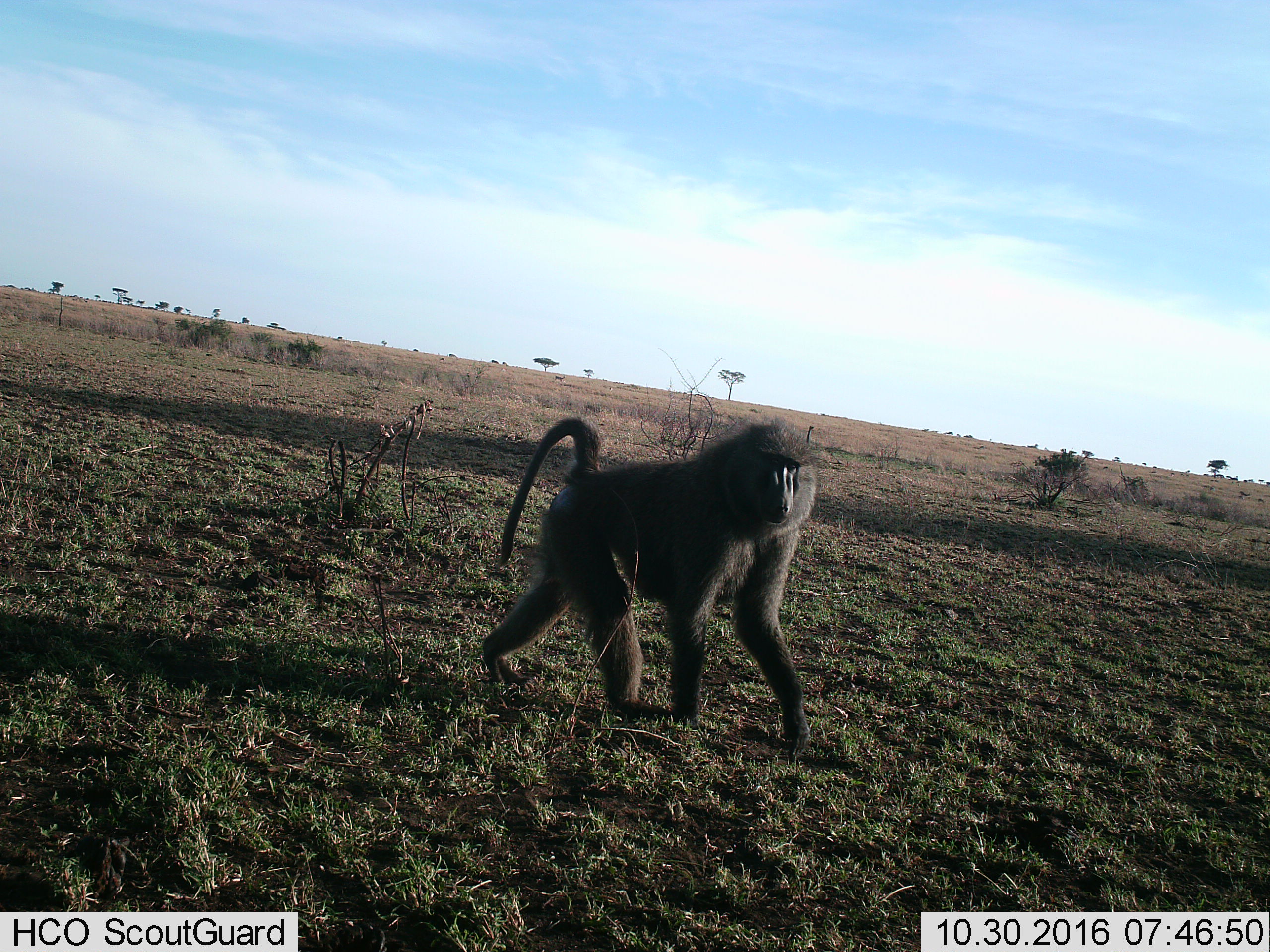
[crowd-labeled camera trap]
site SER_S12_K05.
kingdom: Animalia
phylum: Chordata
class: Mammalia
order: Primates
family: Cercopithecidae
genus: Papio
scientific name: Papio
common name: baboon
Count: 1.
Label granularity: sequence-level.